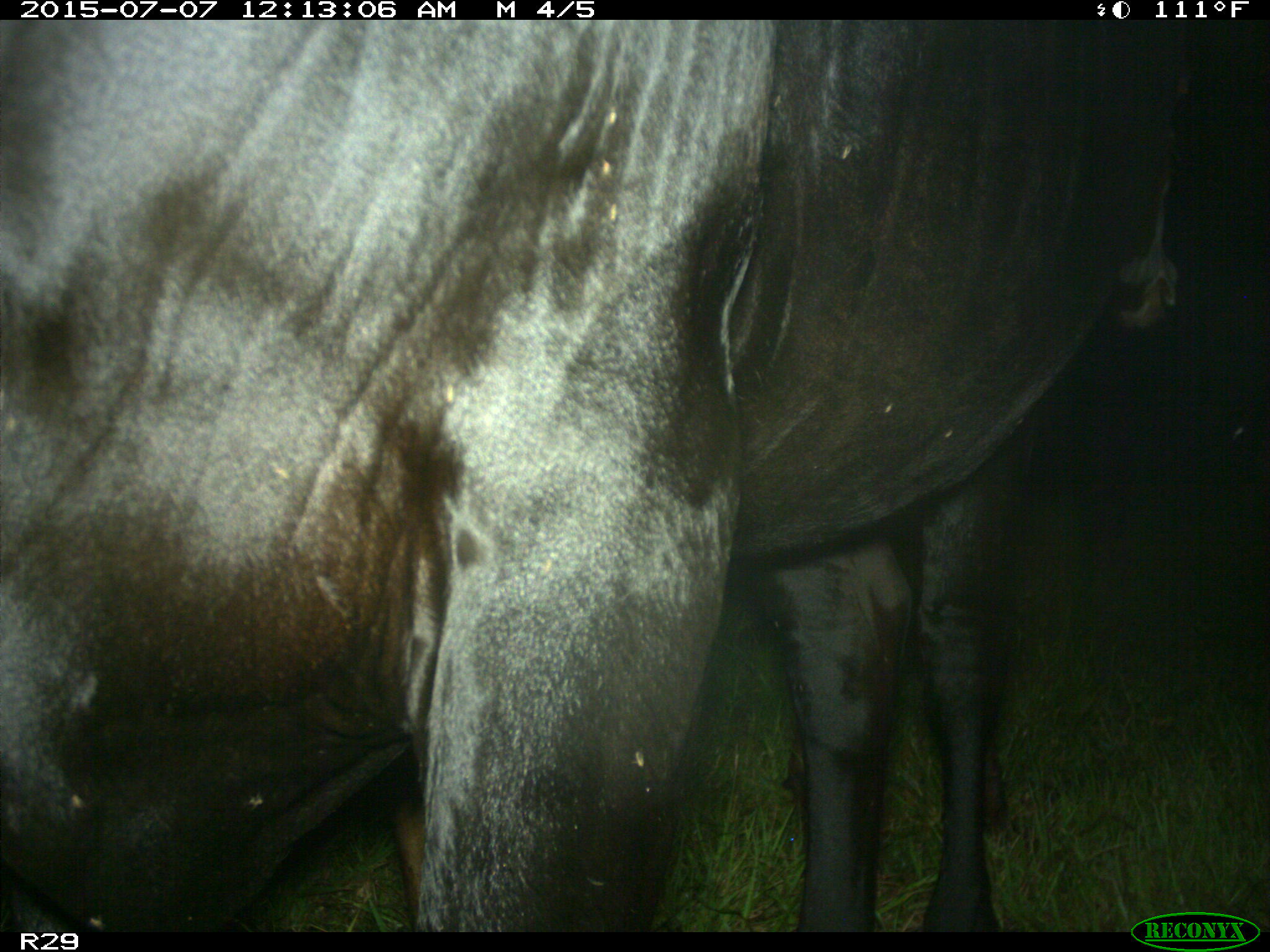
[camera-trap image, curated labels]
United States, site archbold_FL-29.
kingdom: Animalia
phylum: Chordata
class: Mammalia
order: Artiodactyla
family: Bovidae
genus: Bos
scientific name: Bos taurus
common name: domestic cow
Bos taurus (domestic cow).